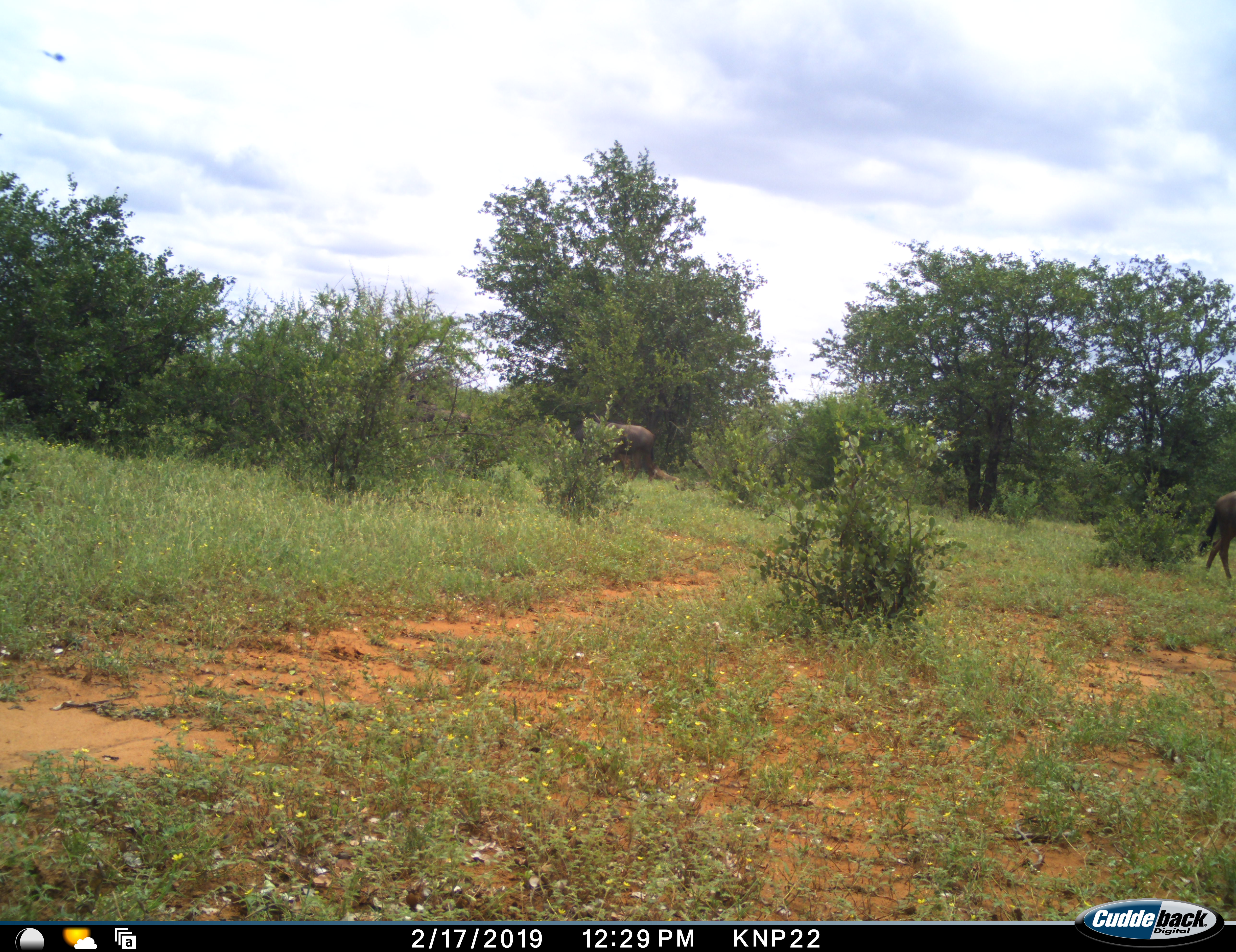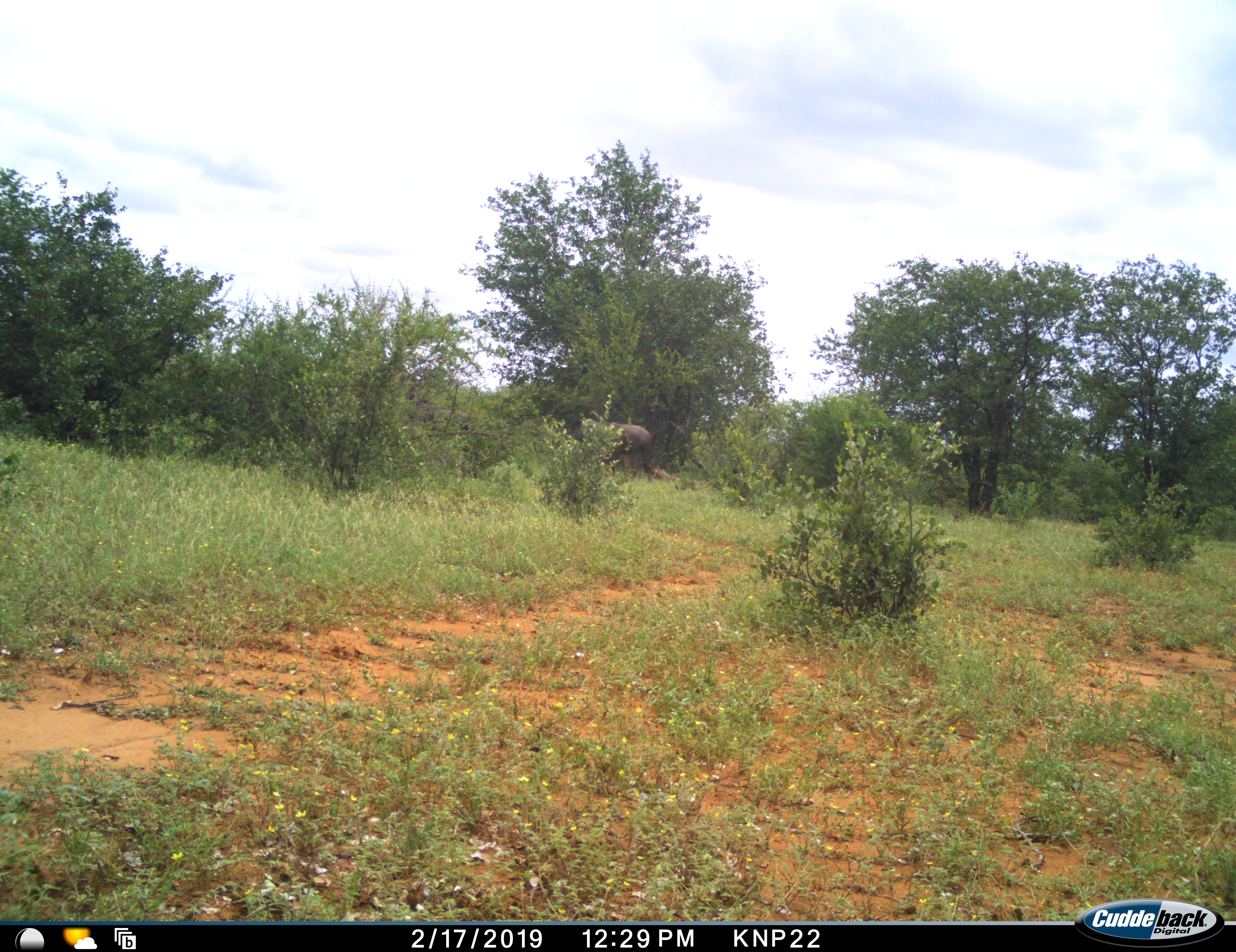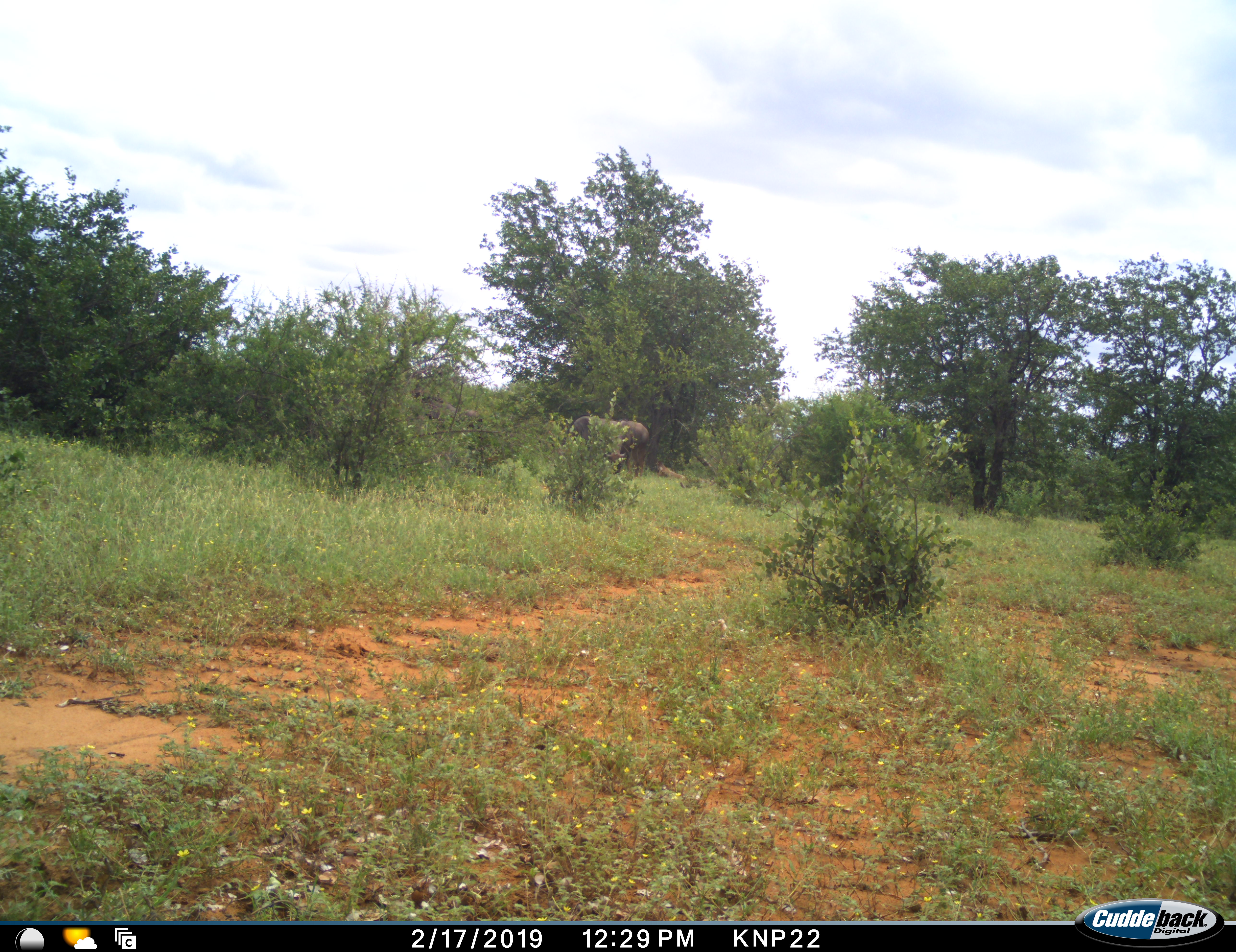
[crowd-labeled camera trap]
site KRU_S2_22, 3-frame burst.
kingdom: Animalia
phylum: Chordata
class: Mammalia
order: Artiodactyla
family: Bovidae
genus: Connochaetes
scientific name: Connochaetes taurinus taurinus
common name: blue wildebeest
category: wildebeestblue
Wildebeestblue (blue wildebeest) (Connochaetes taurinus taurinus), count 2. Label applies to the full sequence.